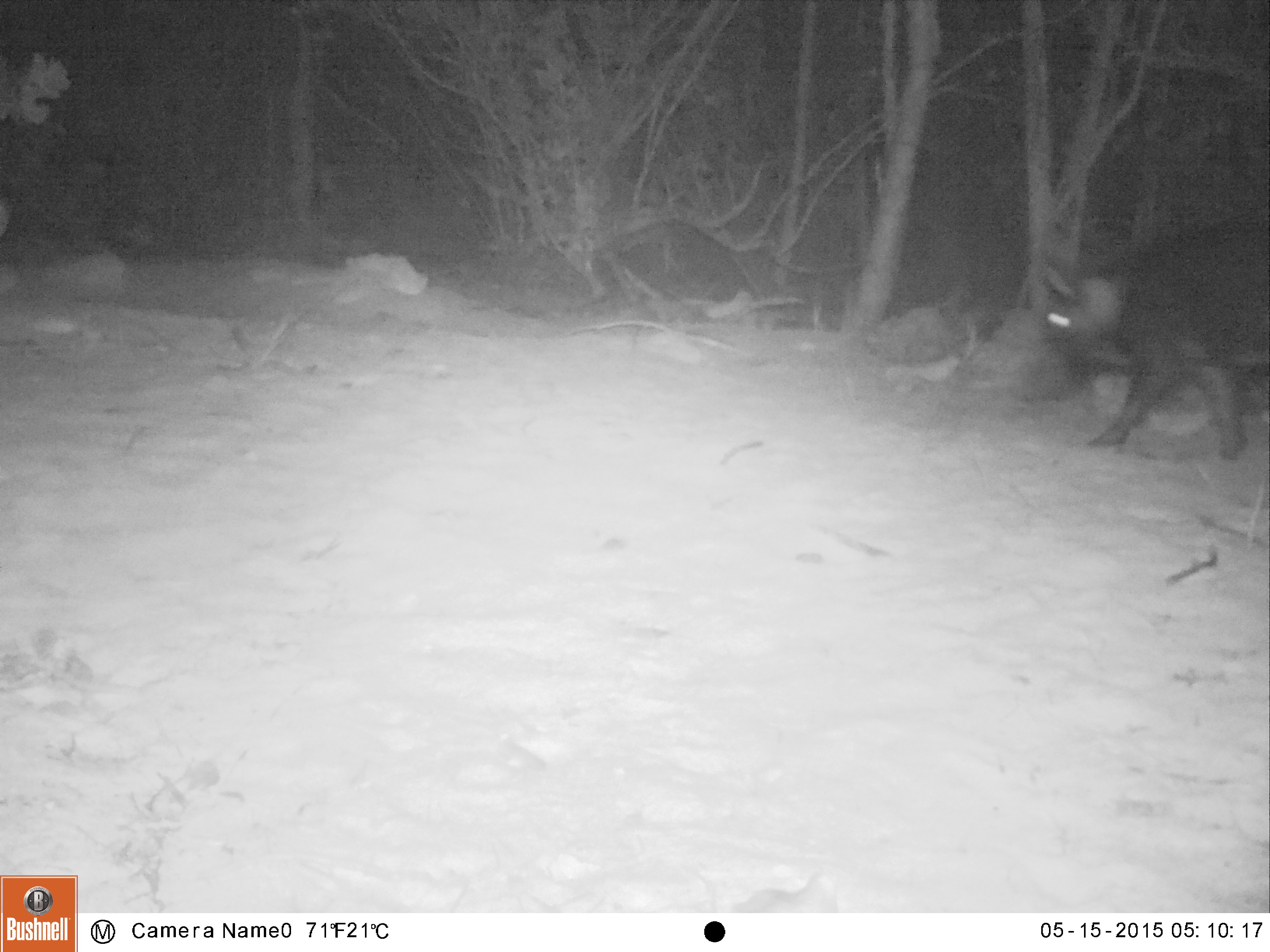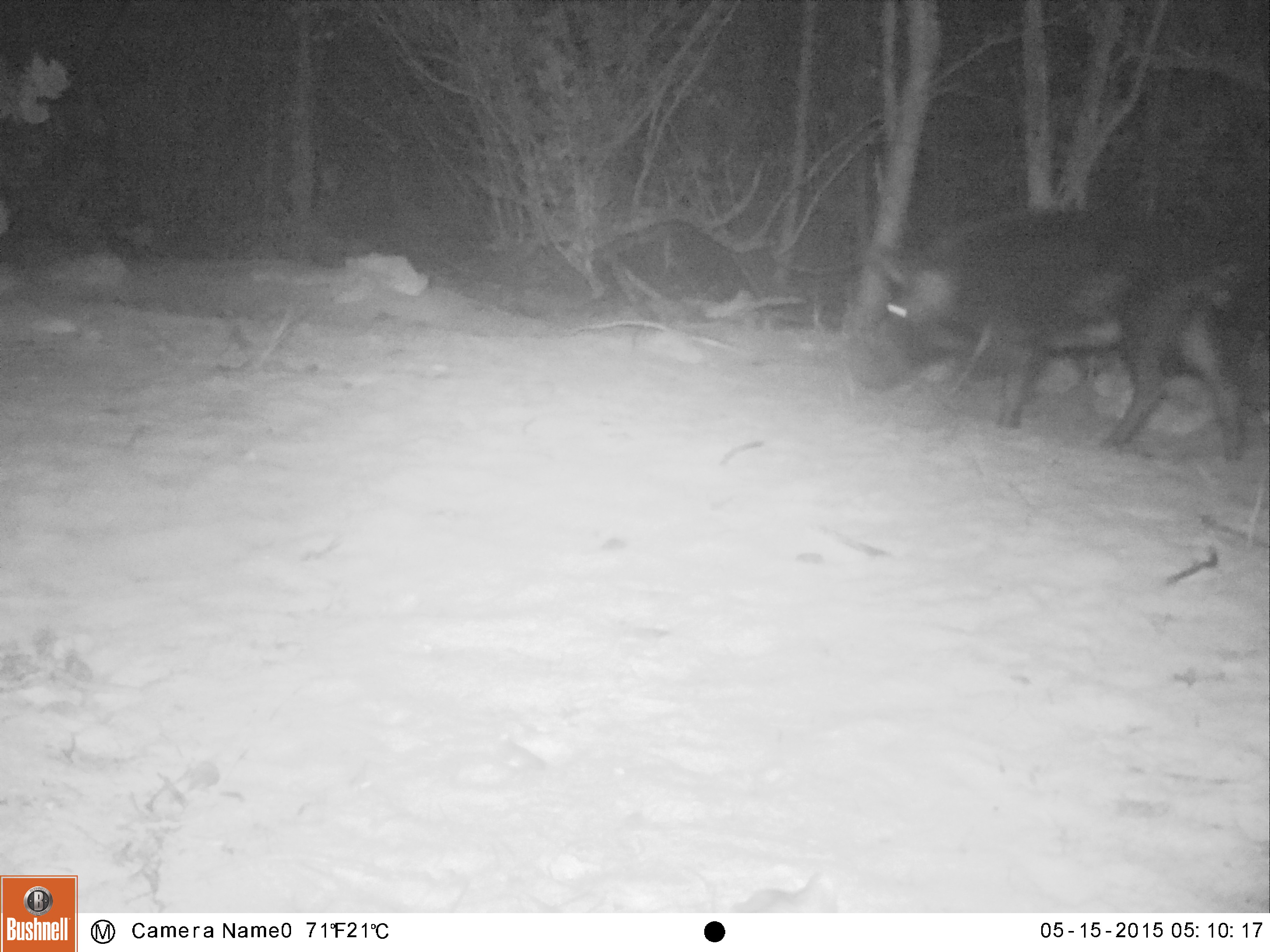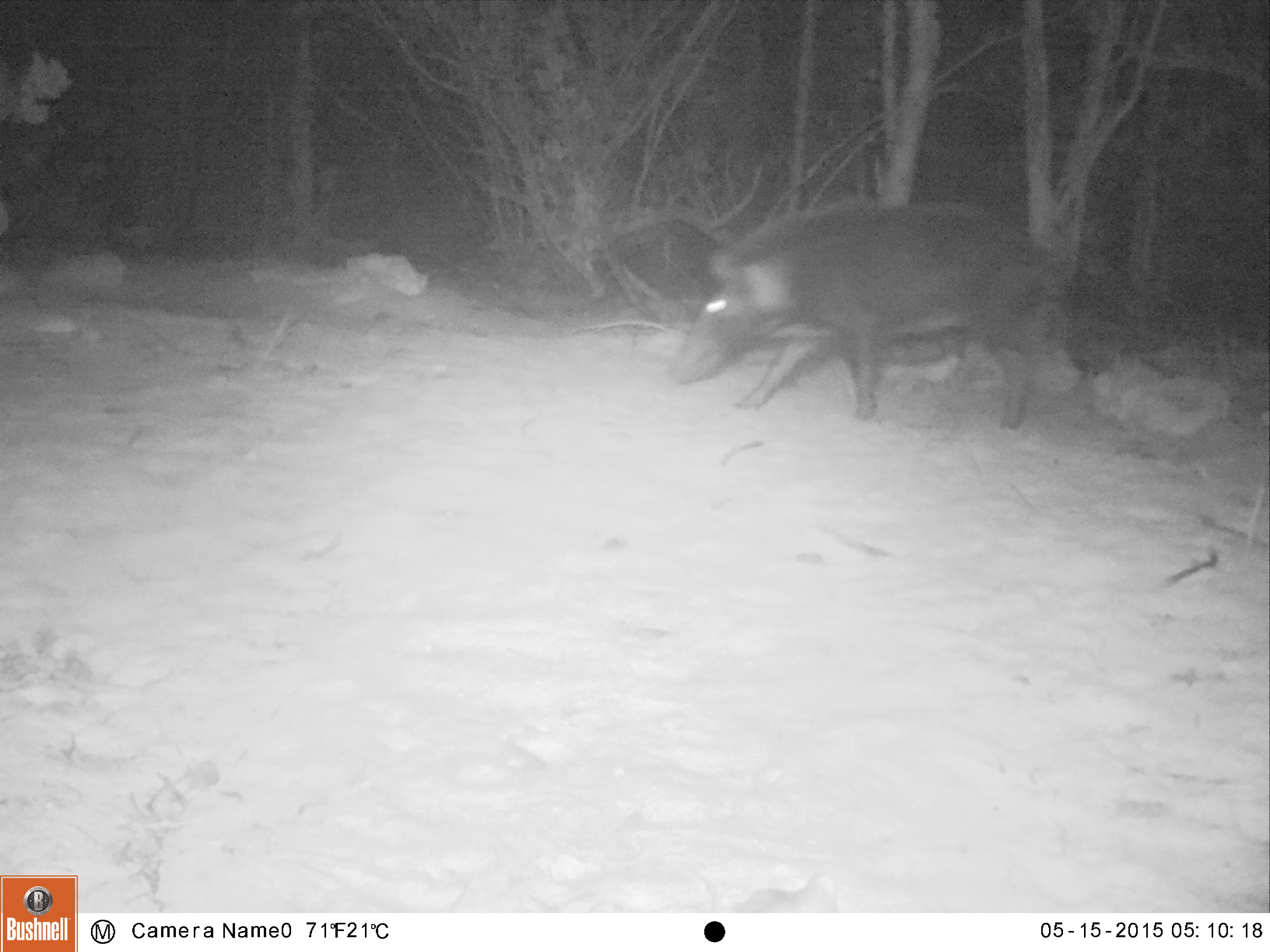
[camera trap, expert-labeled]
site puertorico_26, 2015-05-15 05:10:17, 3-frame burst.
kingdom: Animalia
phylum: Chordata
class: Mammalia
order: Artiodactyla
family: Suidae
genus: Sus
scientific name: Sus scrofa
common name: pig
Pig (Sus scrofa).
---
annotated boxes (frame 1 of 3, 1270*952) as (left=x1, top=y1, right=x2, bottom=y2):
pig: (left=1037, top=223, right=1269, bottom=462)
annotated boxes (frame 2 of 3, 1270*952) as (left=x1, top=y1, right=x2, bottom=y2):
pig: (left=882, top=204, right=1266, bottom=459)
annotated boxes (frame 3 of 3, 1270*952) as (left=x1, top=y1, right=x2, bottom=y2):
pig: (left=663, top=201, right=1086, bottom=432)